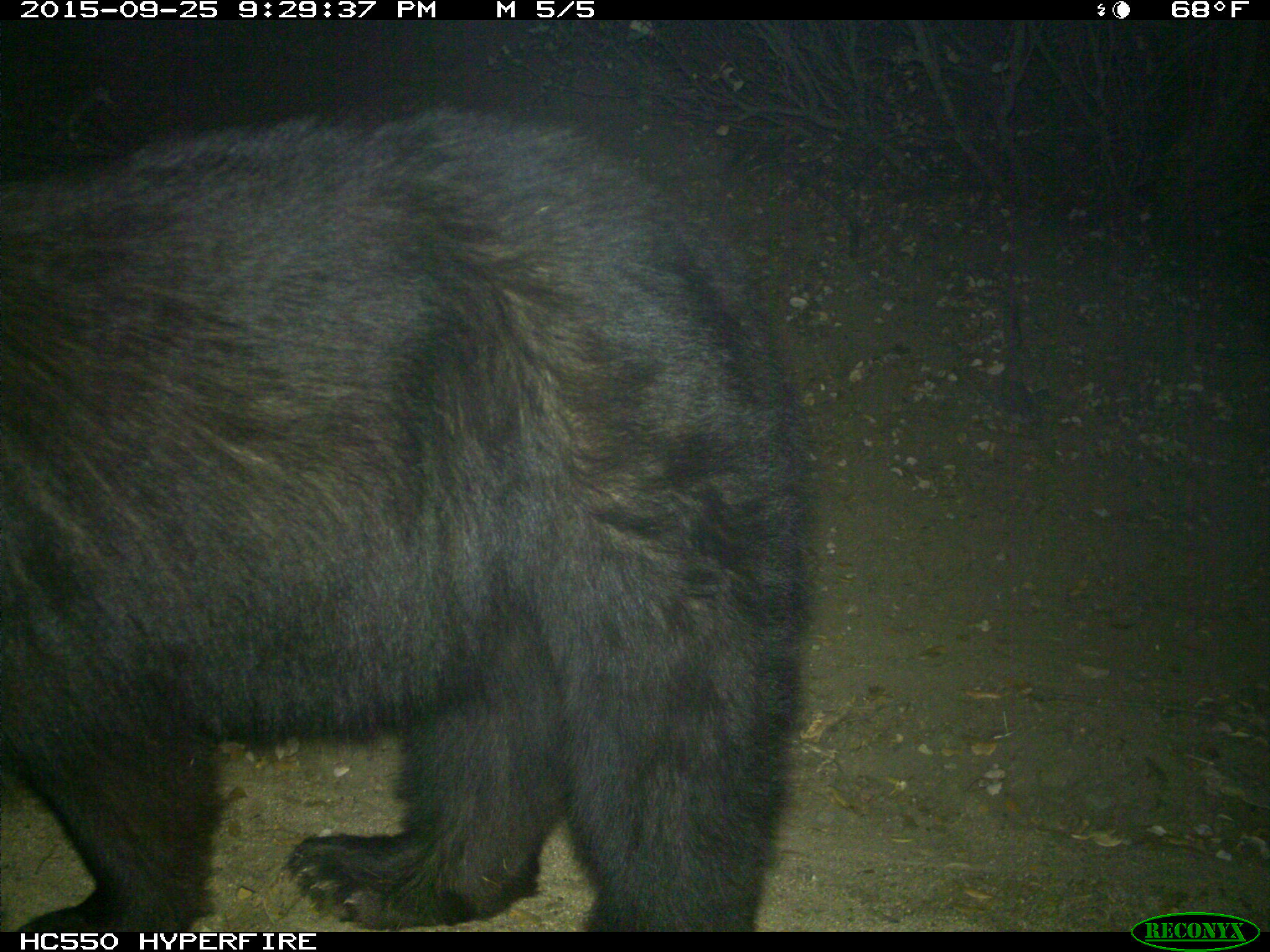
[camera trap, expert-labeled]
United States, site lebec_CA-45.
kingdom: Animalia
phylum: Chordata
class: Mammalia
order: Carnivora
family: Ursidae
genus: Ursus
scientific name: Ursus americanus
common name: american black bear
Ursus americanus (american black bear).